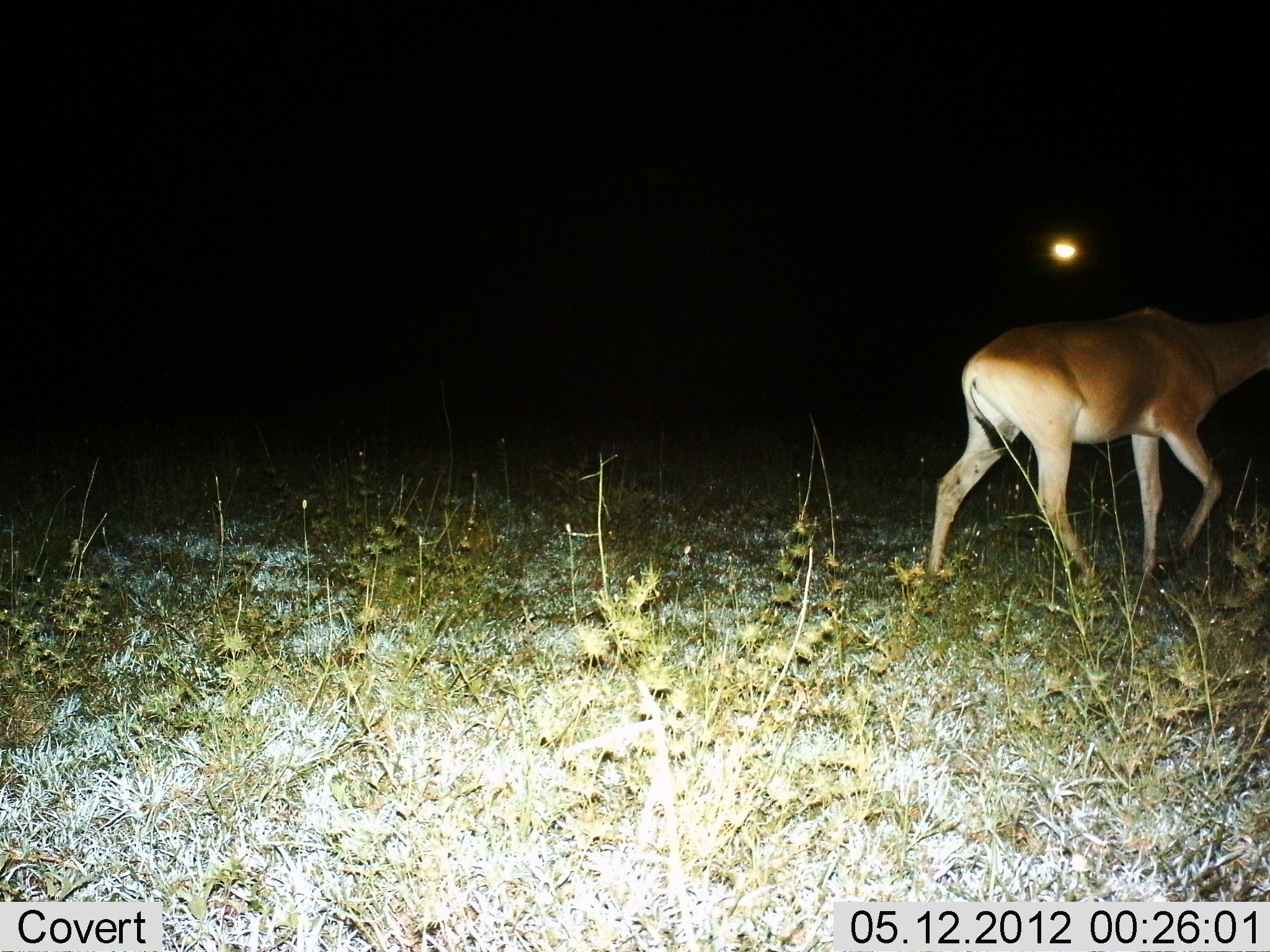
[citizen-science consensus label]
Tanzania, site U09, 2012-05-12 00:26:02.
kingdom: Animalia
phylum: Chordata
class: Mammalia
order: Artiodactyla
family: Bovidae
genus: Alcelaphus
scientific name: Alcelaphus buselaphus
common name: hartebeest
Hartebeest (Alcelaphus buselaphus), count 1. Behavior (volunteer vote fractions): standing 10%, resting 0%, moving 90%, interacting 0%. Young present (vote fraction): 0%. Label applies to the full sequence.